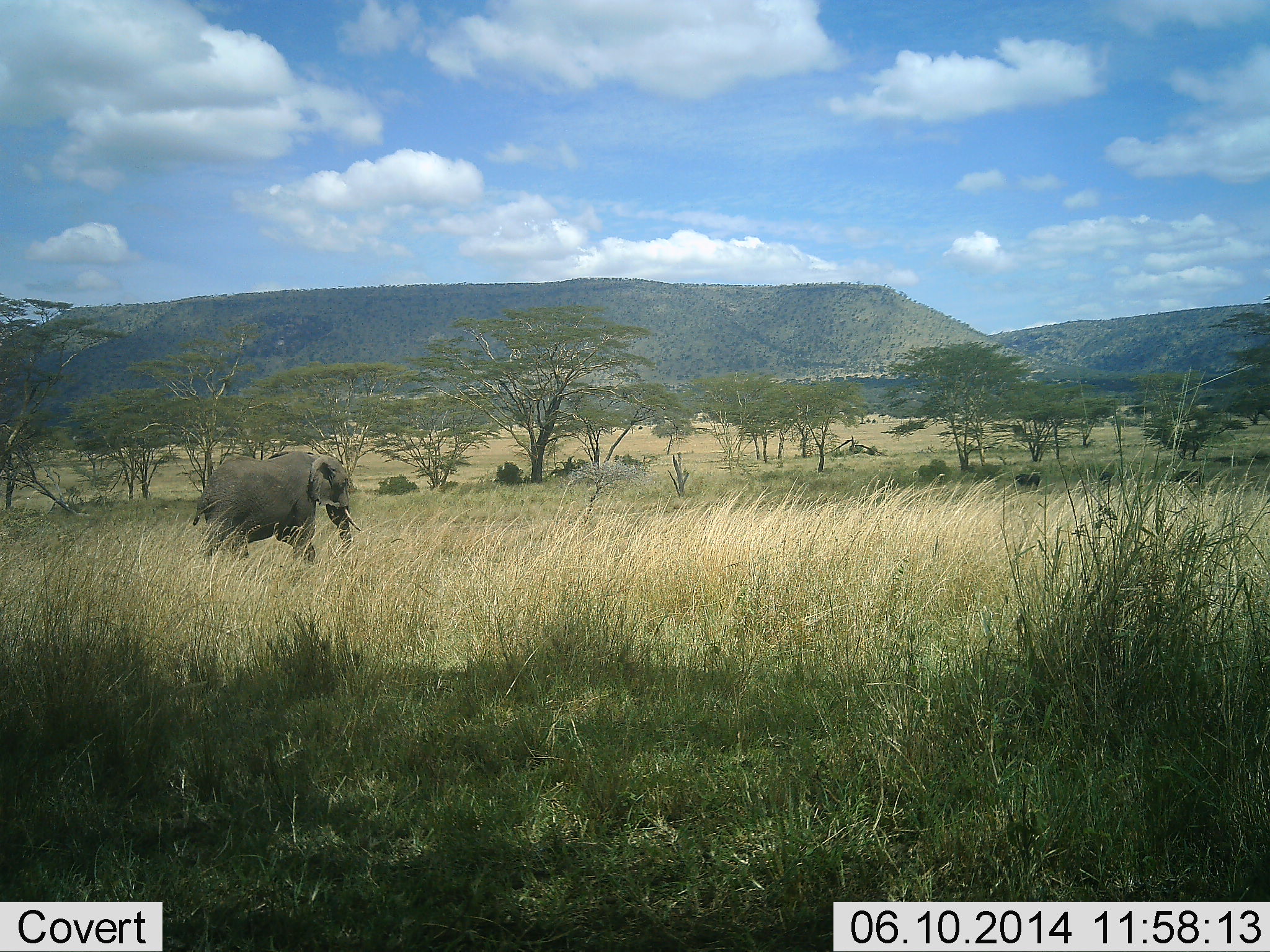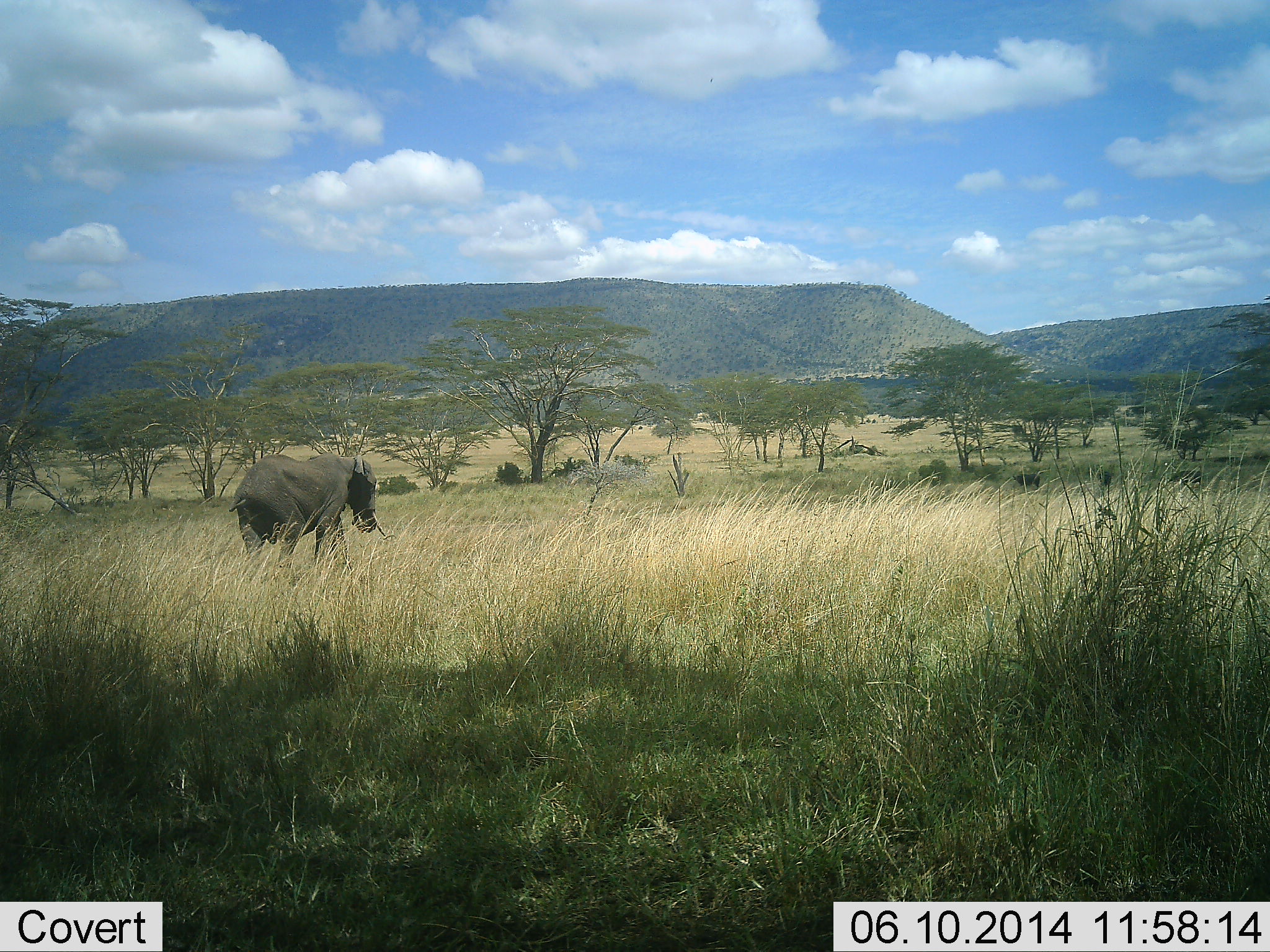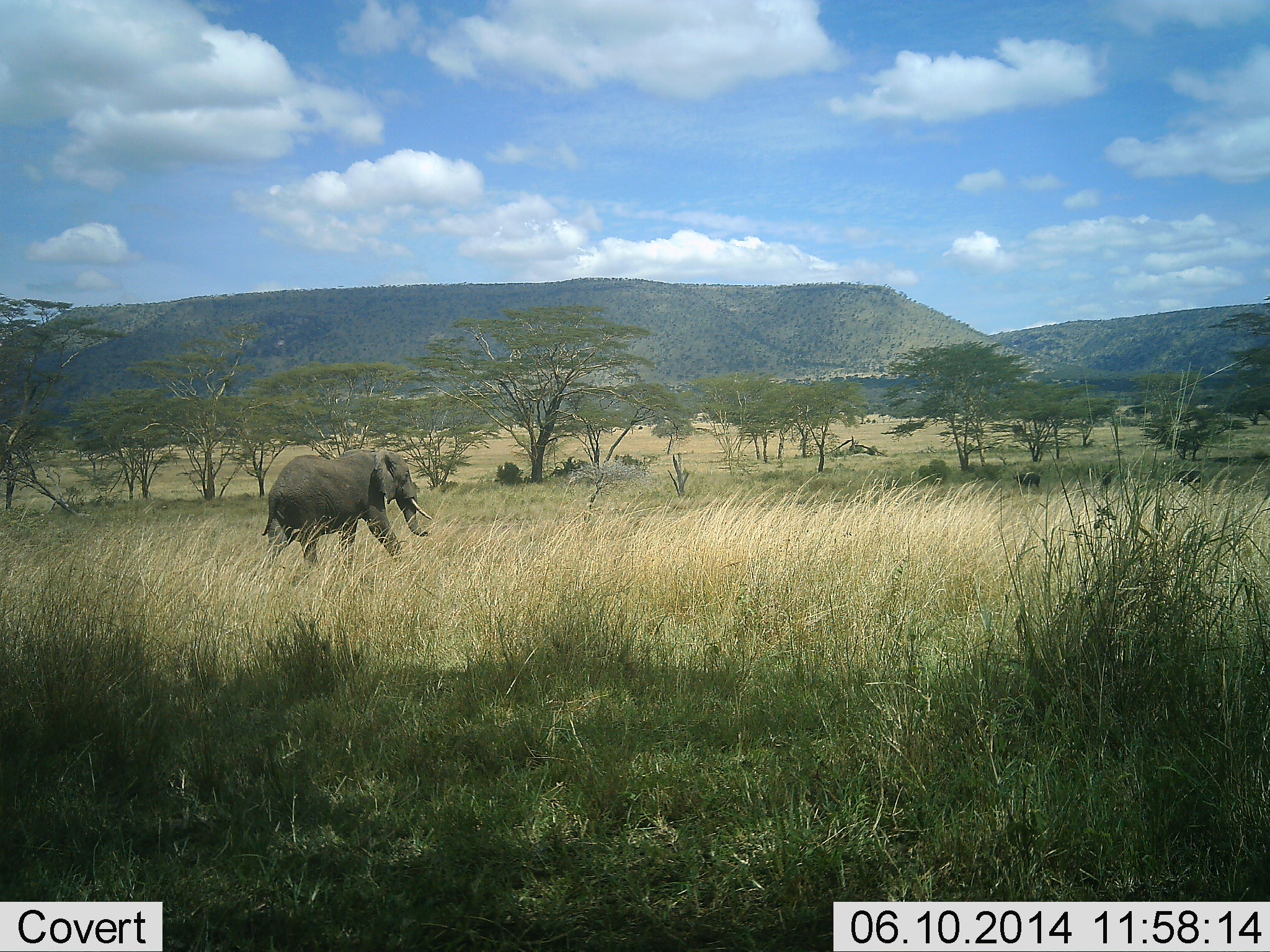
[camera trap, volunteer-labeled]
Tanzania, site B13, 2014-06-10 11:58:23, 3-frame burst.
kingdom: Animalia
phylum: Chordata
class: Mammalia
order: Proboscidea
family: Elephantidae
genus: Loxodonta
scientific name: Loxodonta africana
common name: african bush elephant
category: elephant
Elephant (african bush elephant) (Loxodonta africana), count 1. Behavior (volunteer vote fractions): standing 0%, resting 0%, moving 100%, interacting 0%. Young present (vote fraction): 0%. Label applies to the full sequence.